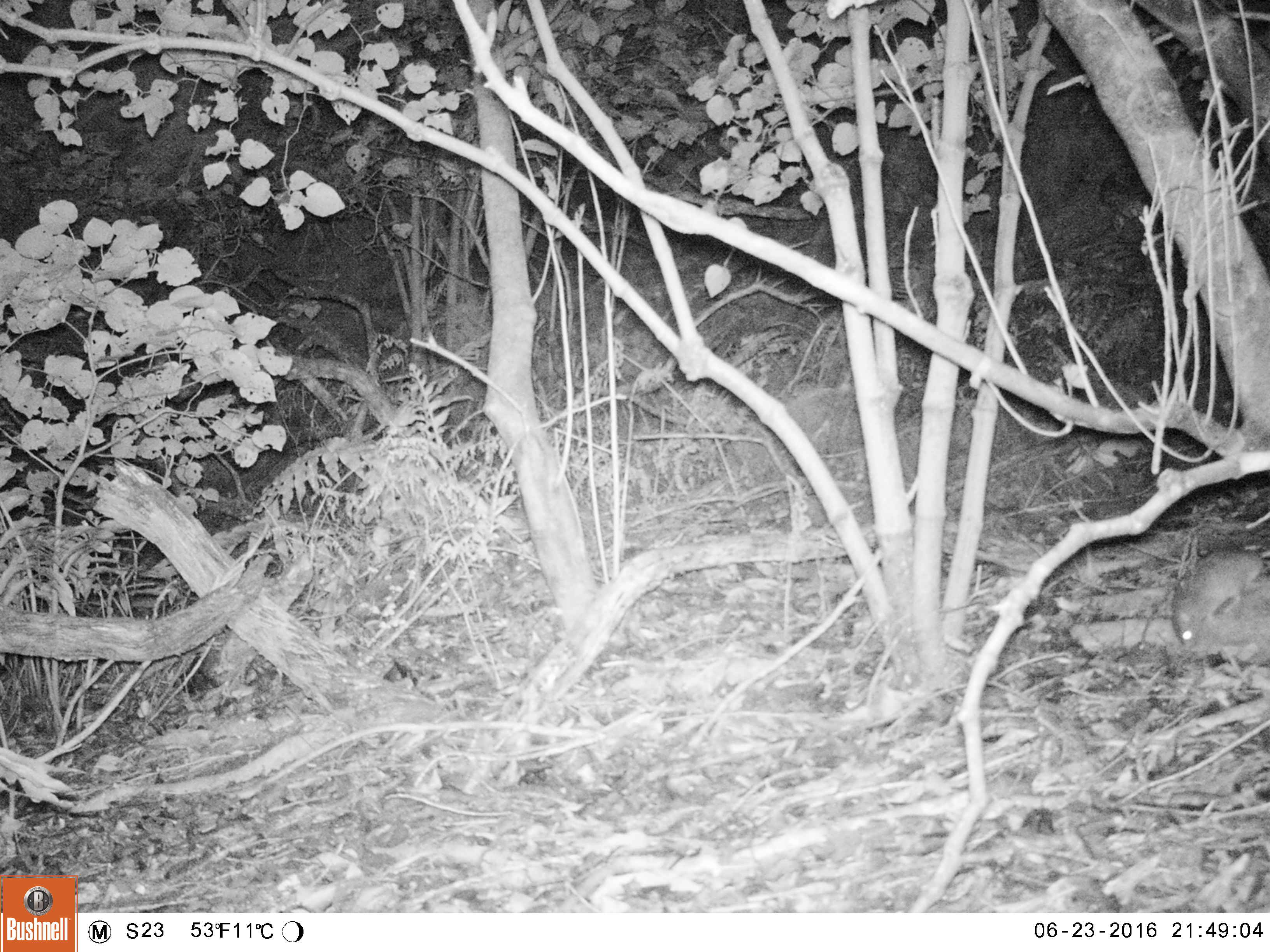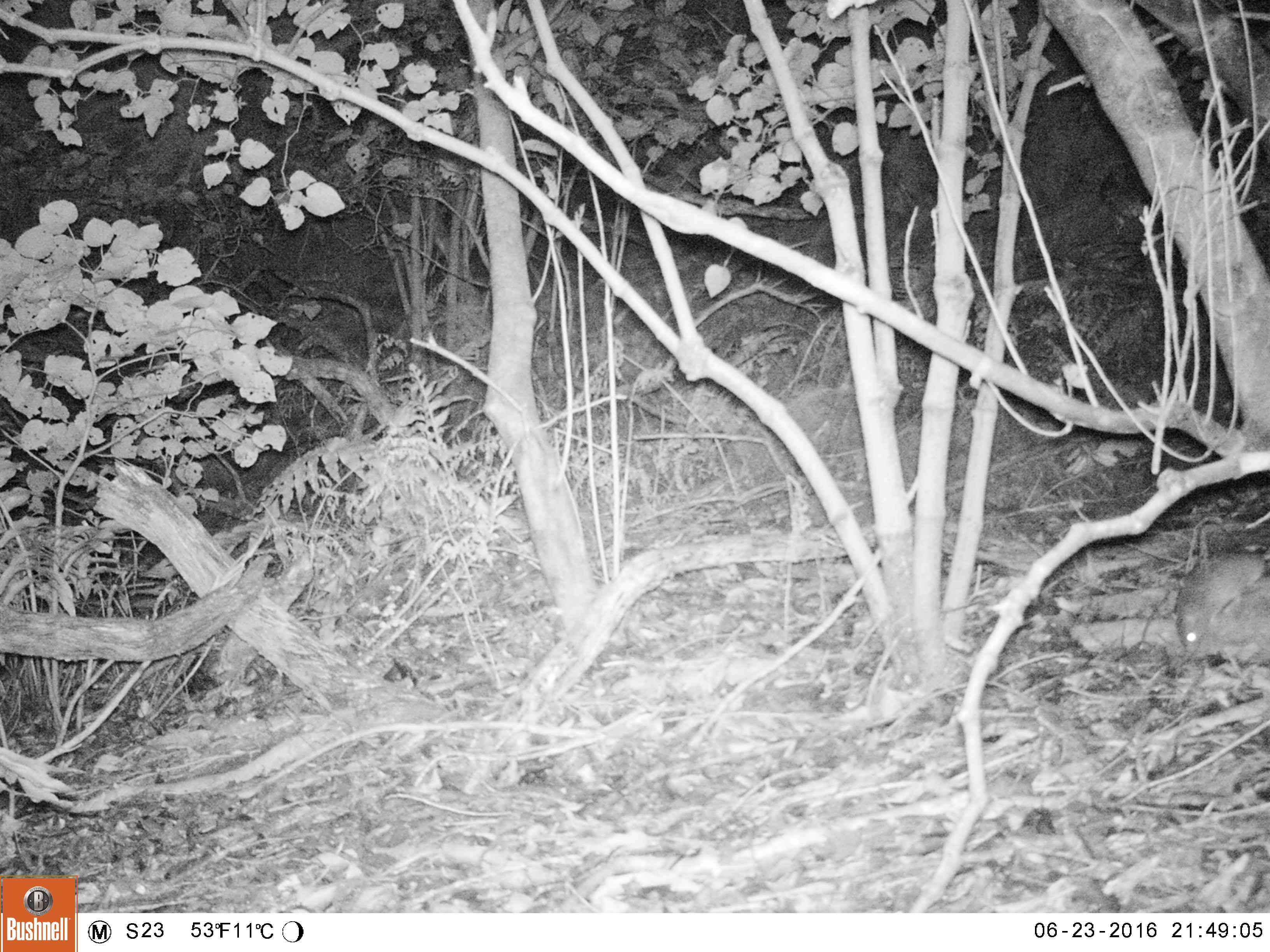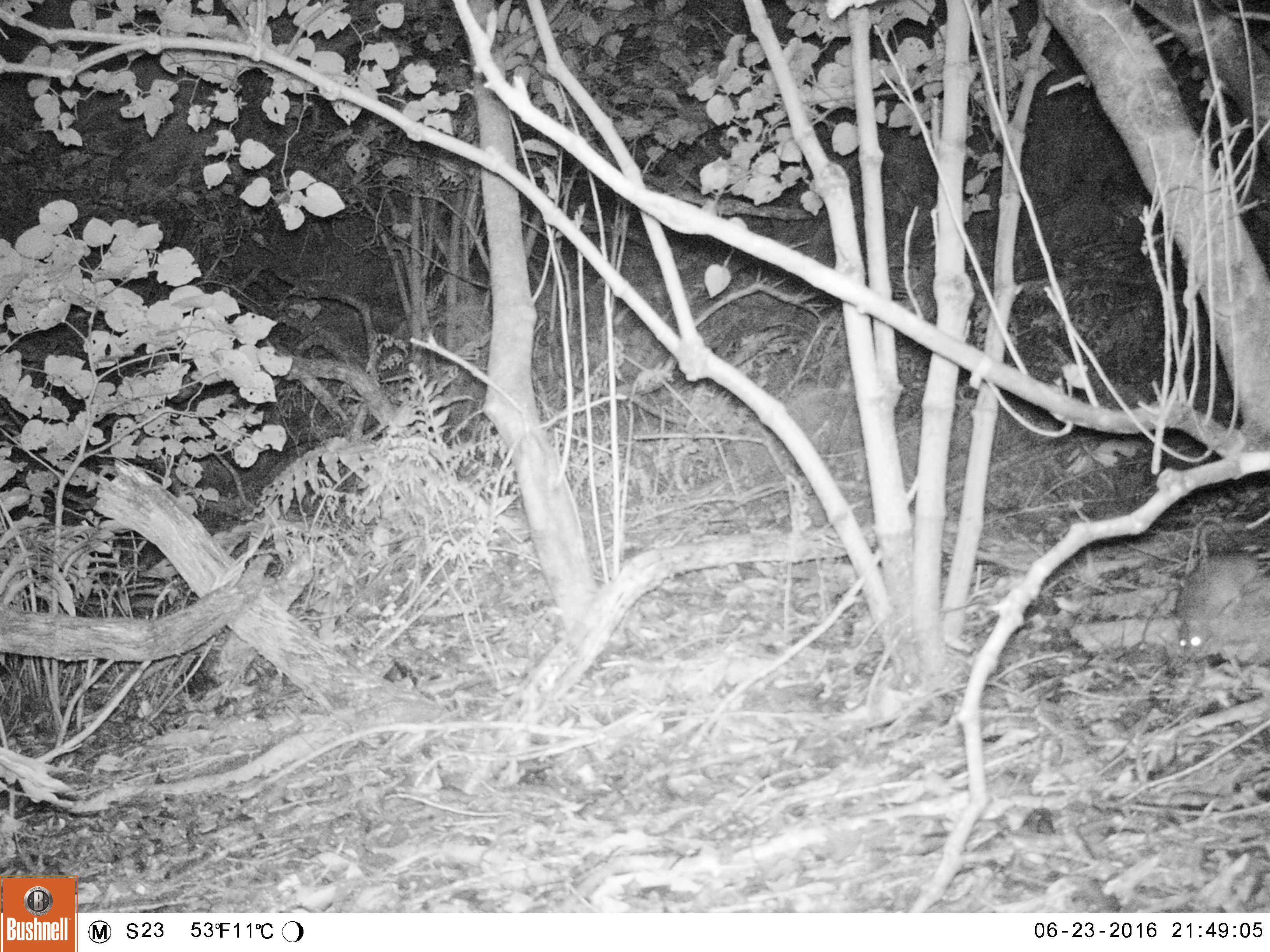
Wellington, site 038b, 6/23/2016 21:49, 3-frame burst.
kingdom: Animalia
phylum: Chordata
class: Mammalia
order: Rodentia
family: Muridae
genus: Rattus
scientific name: Rattus rattus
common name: ship rat